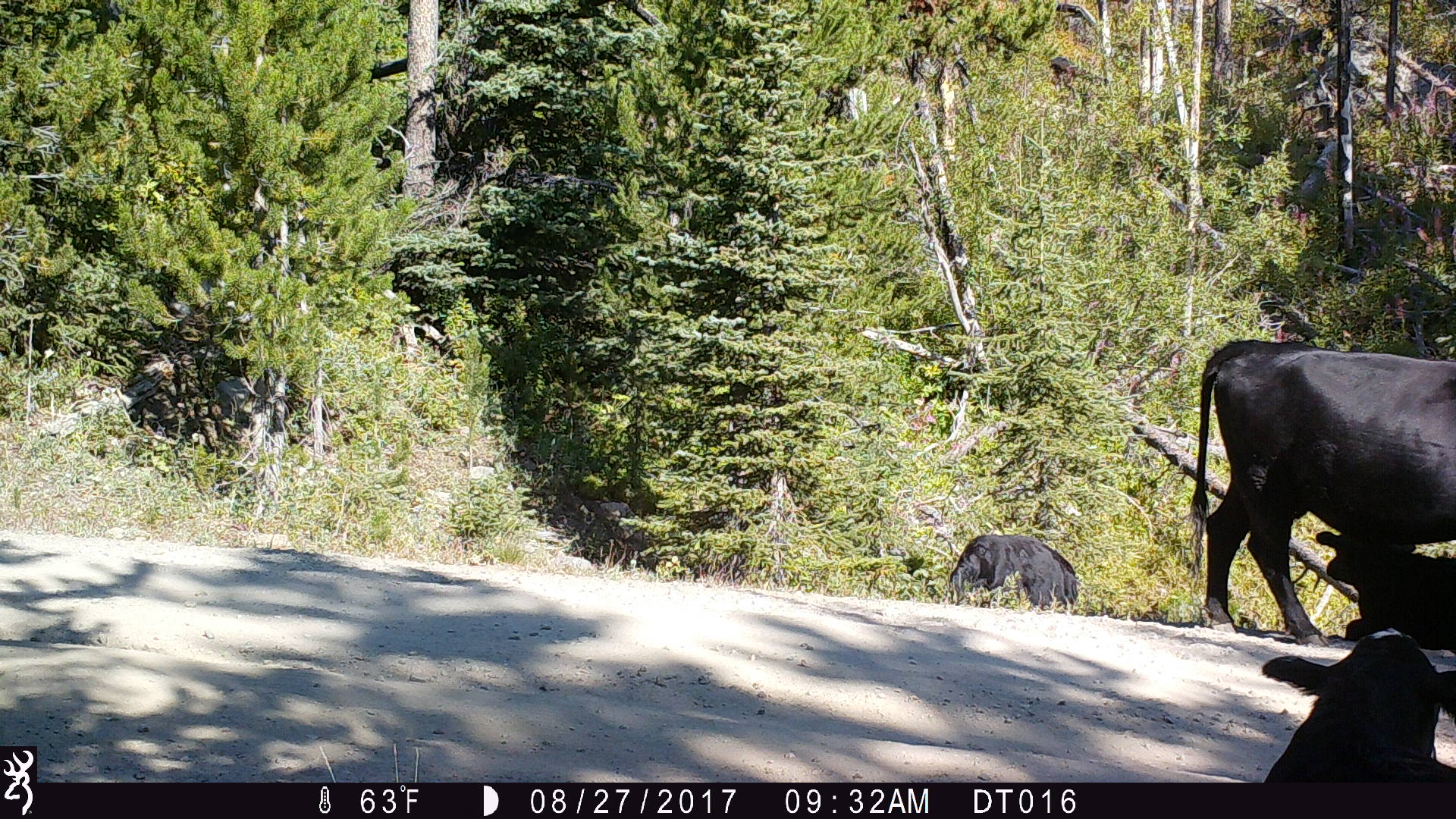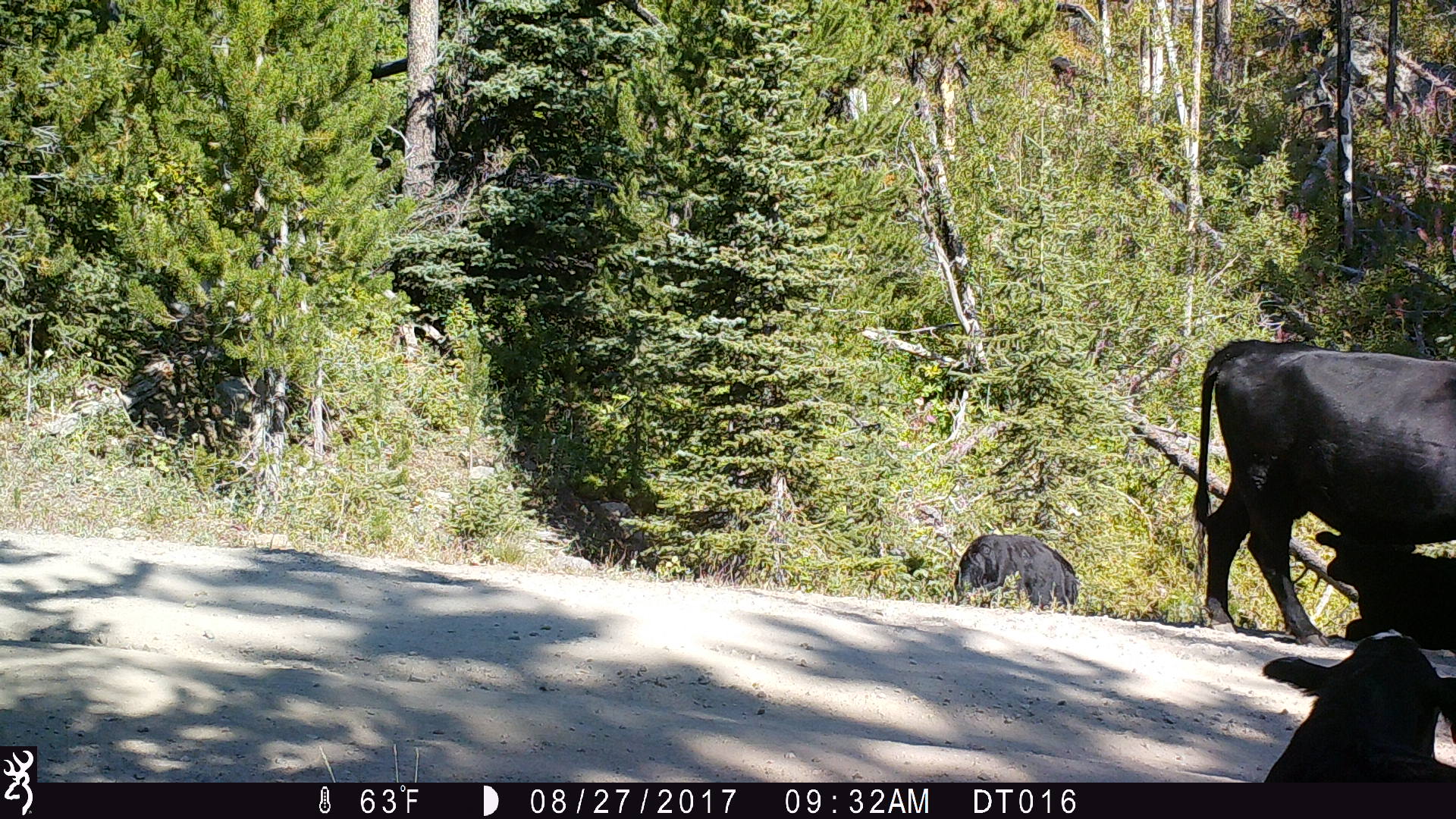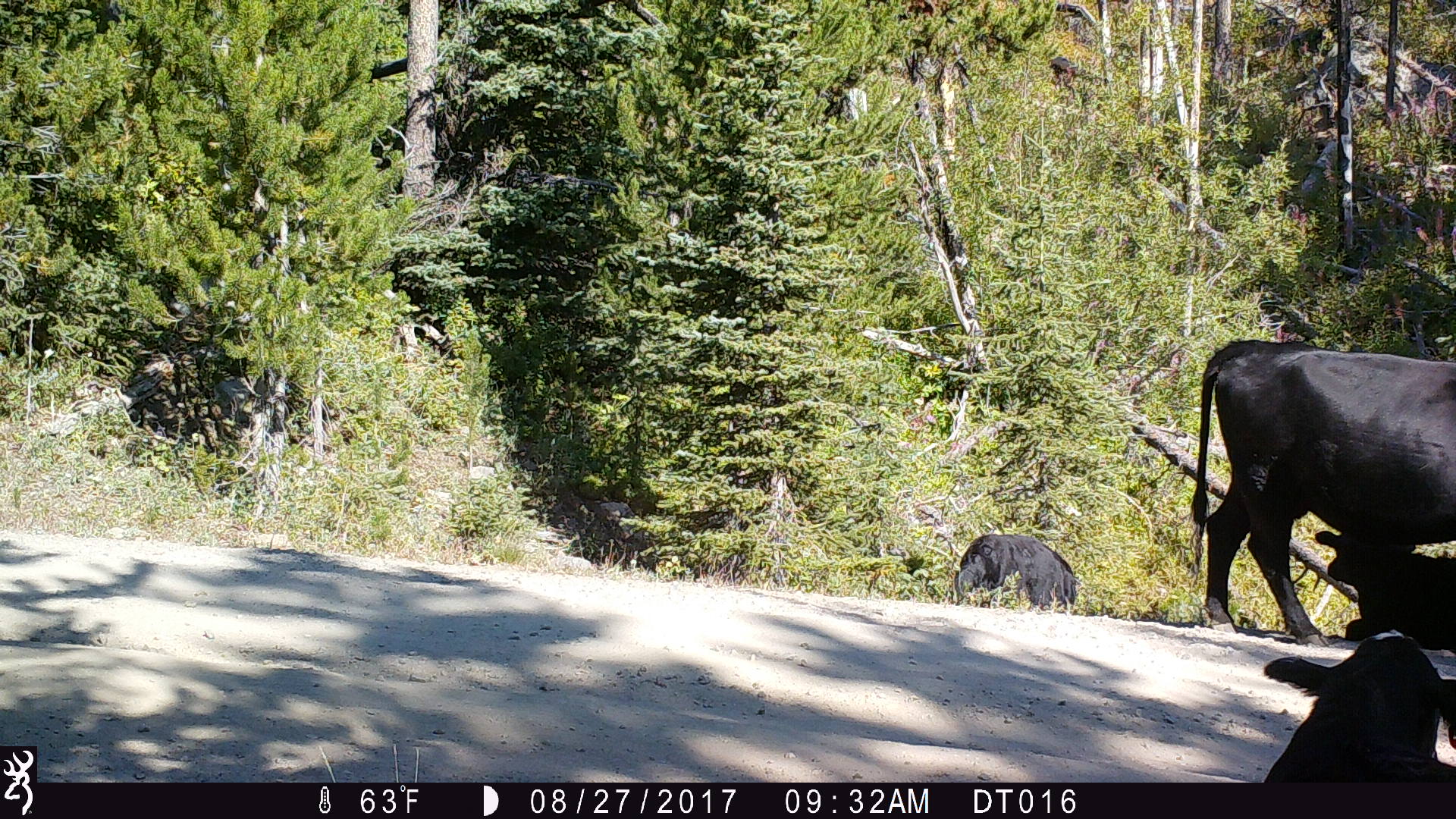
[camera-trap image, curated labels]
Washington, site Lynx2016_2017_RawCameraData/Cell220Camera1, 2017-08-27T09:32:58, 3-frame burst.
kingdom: Animalia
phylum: Chordata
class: Mammalia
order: Artiodactyla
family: Bovidae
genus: Bos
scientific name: Bos taurus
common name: domestic cattle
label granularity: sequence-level